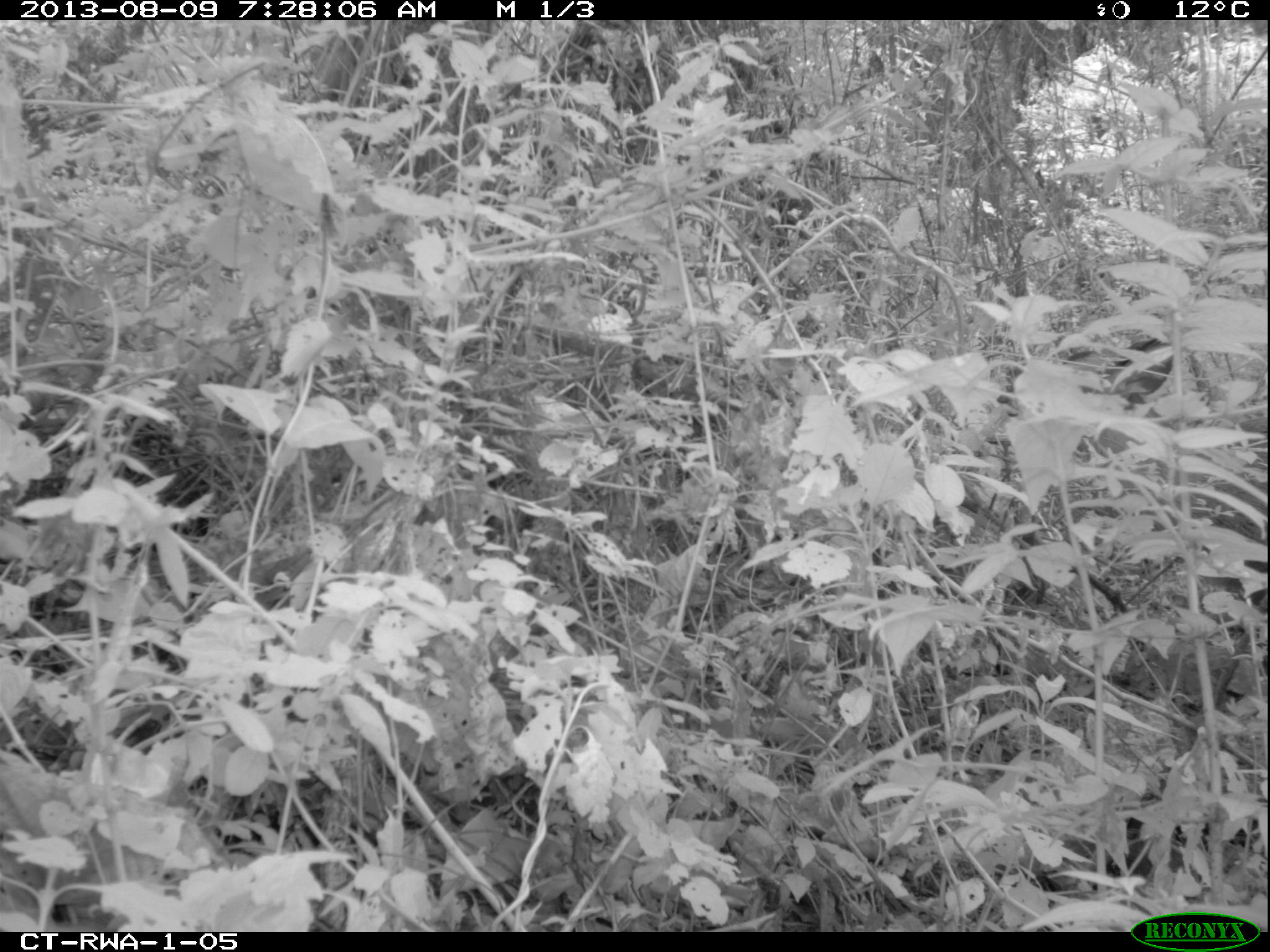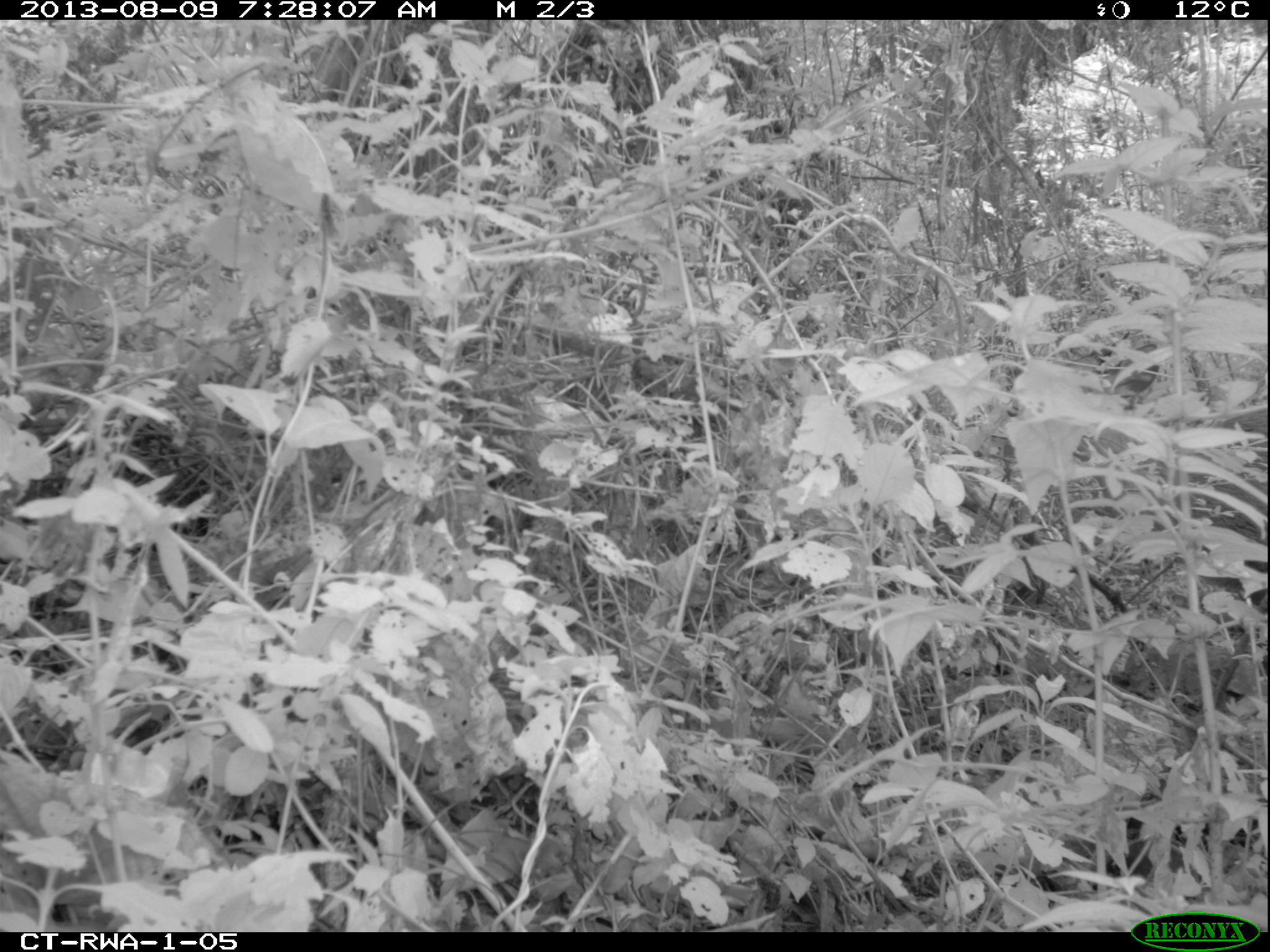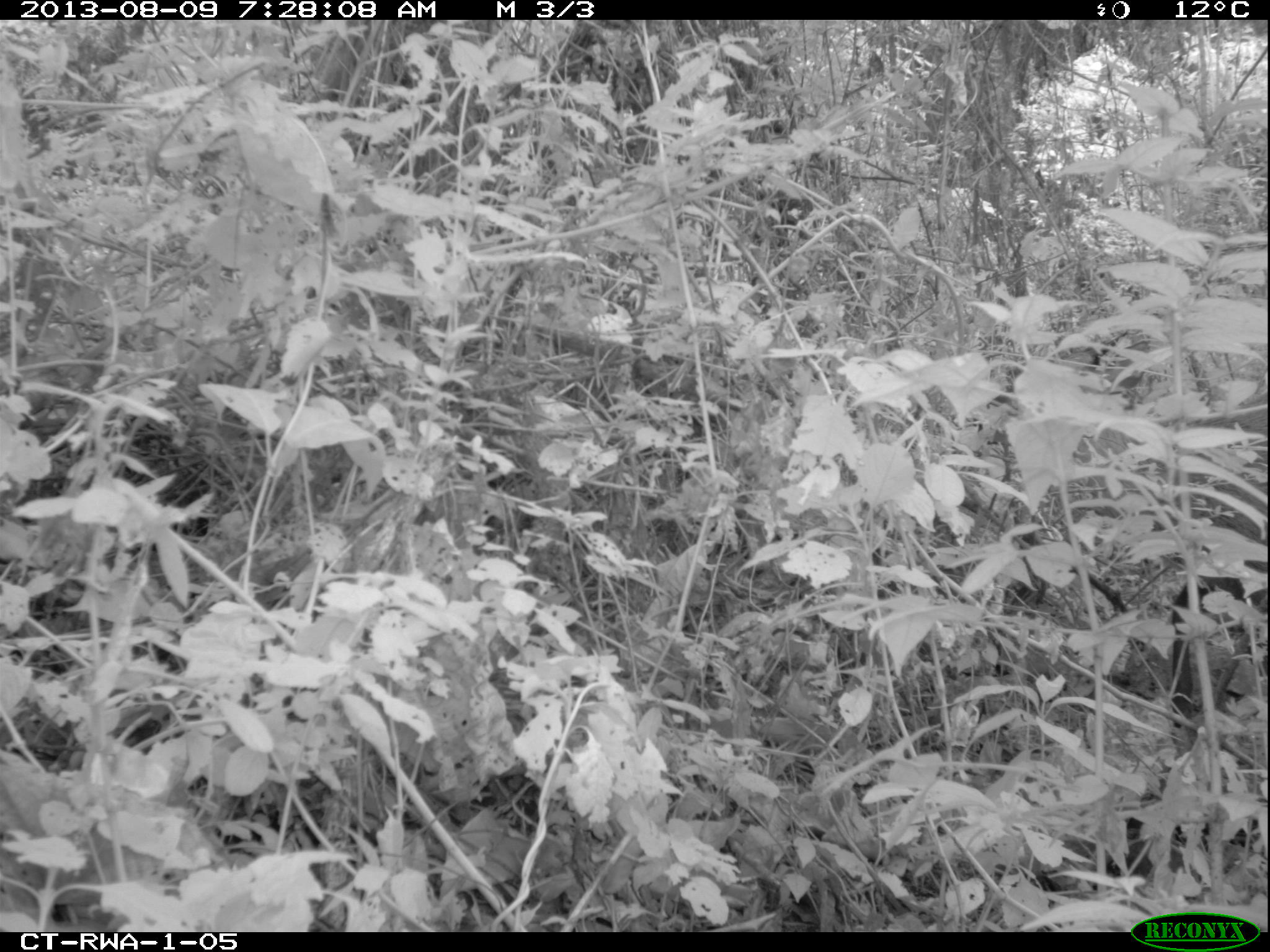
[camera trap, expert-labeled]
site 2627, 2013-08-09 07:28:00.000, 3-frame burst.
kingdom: Animalia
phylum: Chordata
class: Mammalia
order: Artiodactyla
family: Bovidae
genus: Cephalophus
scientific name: Cephalophus nigrifrons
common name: black-fronted duiker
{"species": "Cephalophus nigrifrons (black-fronted duiker)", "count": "1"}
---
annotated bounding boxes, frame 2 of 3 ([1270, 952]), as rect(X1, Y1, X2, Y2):
cephalophus nigrifrons: rect(1085, 291, 1270, 606)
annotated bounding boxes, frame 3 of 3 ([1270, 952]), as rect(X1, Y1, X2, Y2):
cephalophus nigrifrons: rect(987, 335, 1270, 747)